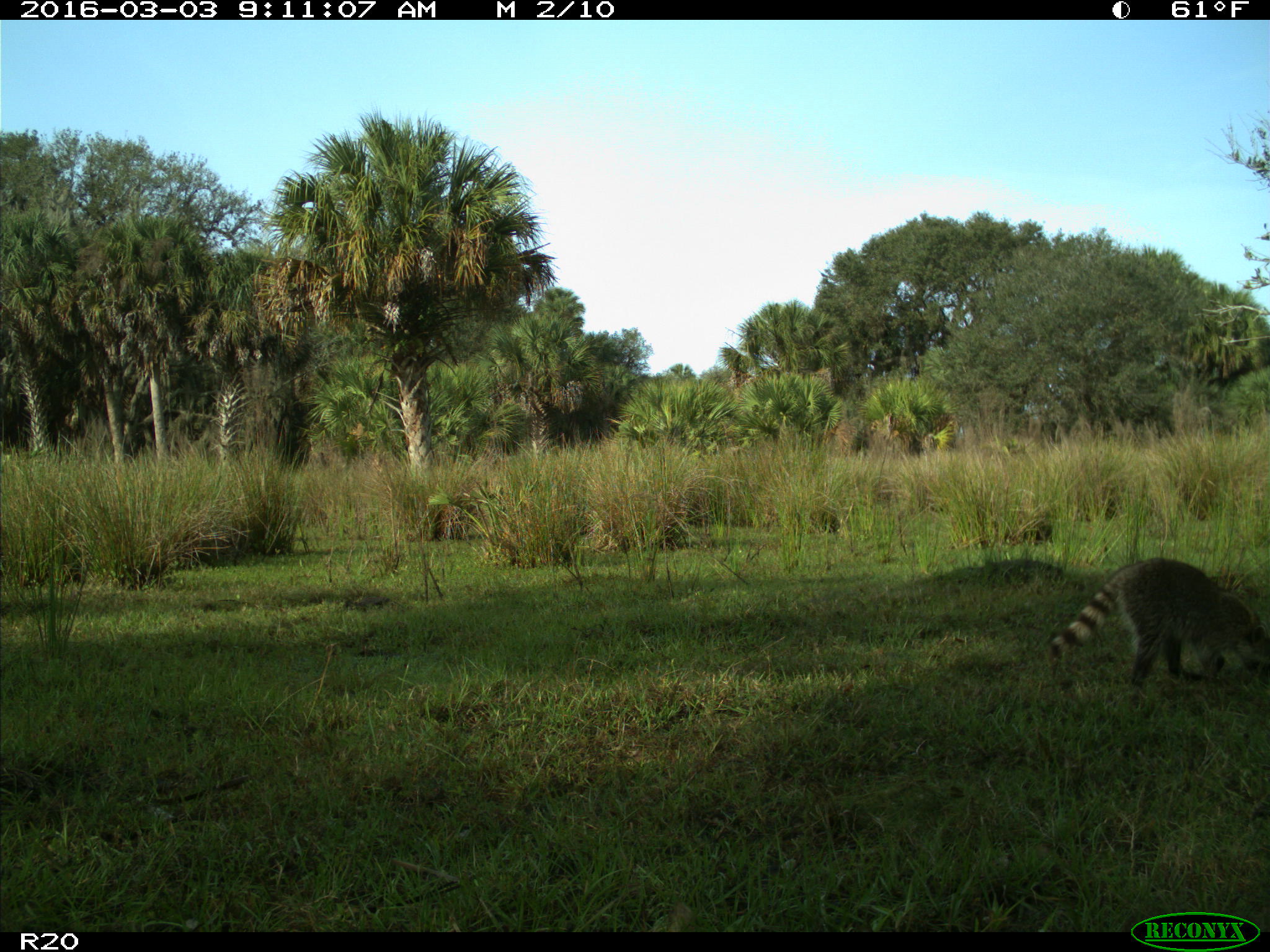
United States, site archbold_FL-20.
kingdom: Animalia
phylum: Chordata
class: Mammalia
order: Carnivora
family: Procyonidae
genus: Procyon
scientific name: Procyon lotor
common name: common raccoon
Procyon lotor (common raccoon).